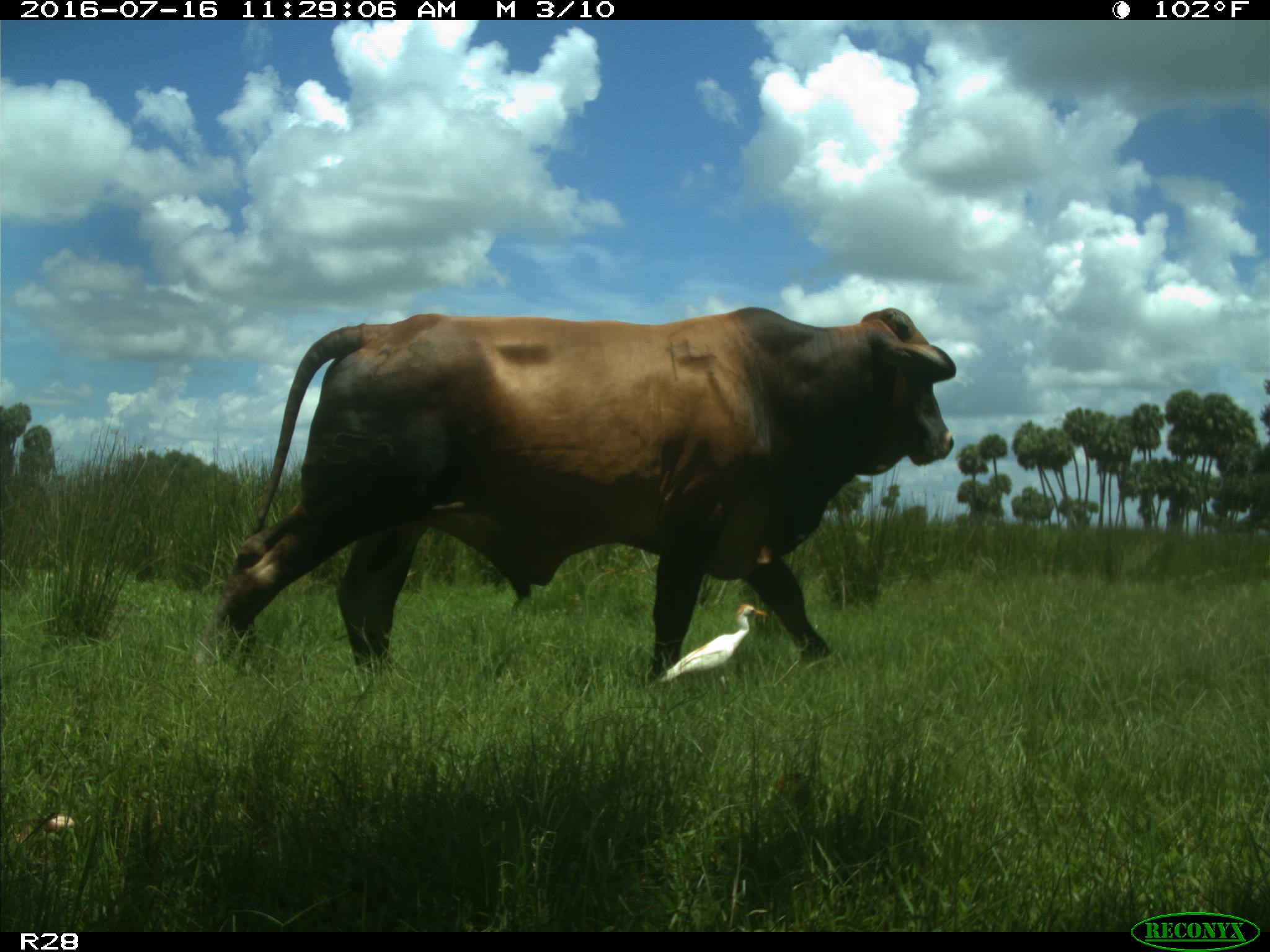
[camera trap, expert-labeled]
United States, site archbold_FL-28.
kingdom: Animalia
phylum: Chordata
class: Mammalia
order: Artiodactyla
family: Bovidae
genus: Bos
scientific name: Bos taurus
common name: domestic cow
Bos taurus (domestic cow).